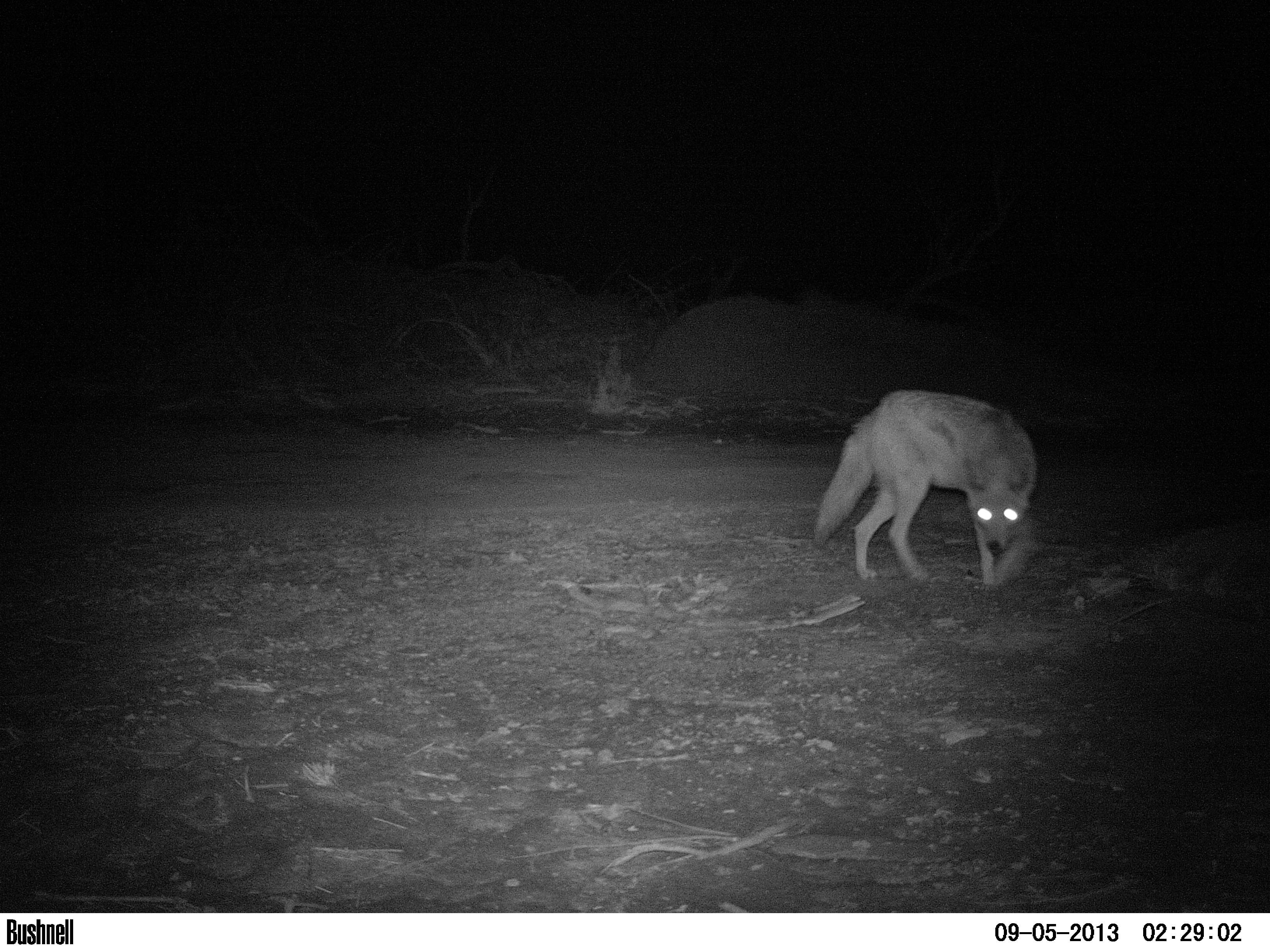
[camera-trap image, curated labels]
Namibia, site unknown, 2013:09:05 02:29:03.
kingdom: Animalia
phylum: Chordata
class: Mammalia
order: Carnivora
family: Canidae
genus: Lupulella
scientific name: Lupulella mesomelas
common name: black-backed jackal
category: canis mesomelas